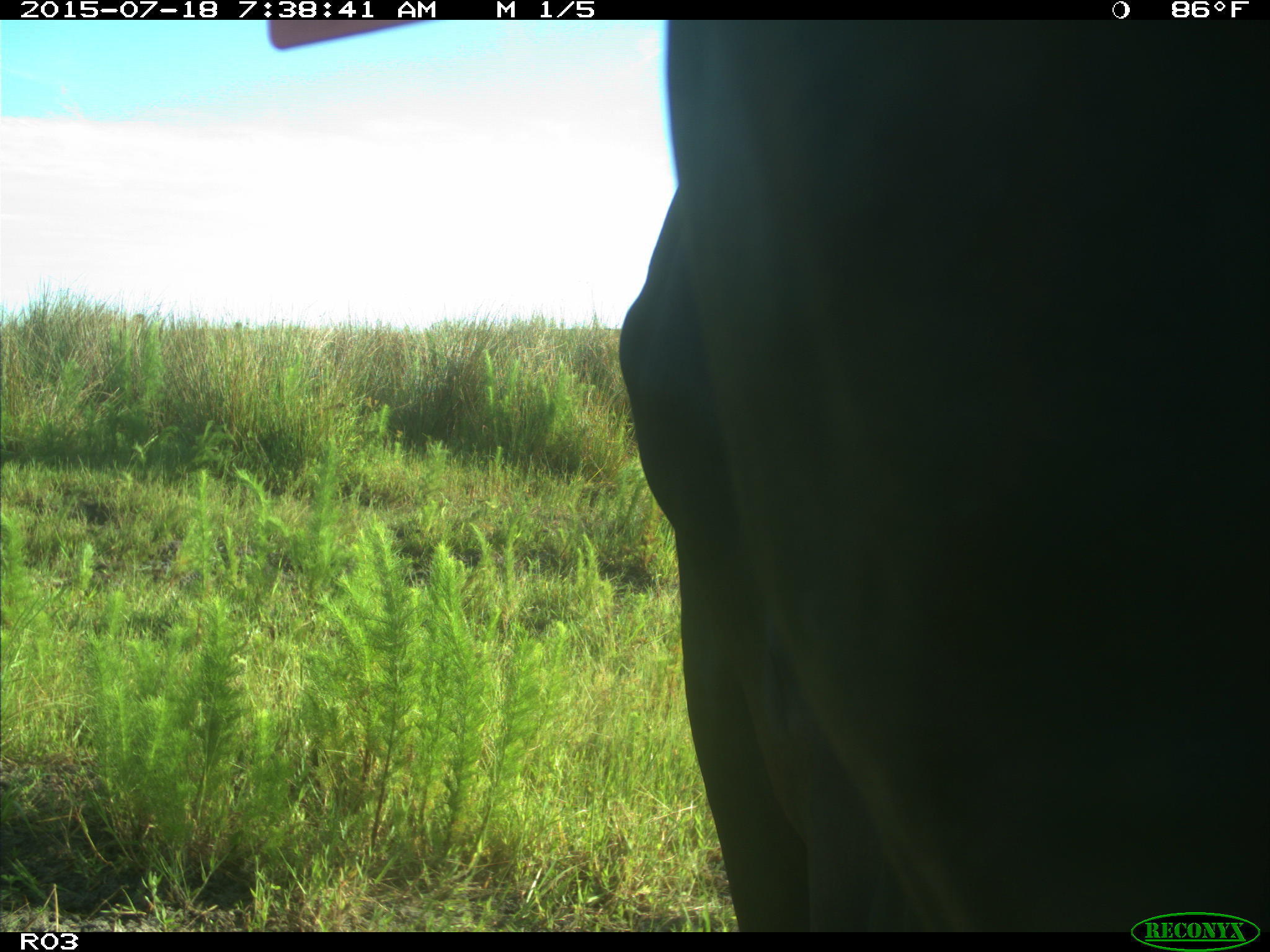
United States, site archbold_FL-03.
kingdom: Animalia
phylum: Chordata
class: Mammalia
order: Artiodactyla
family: Bovidae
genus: Bos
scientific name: Bos taurus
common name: domestic cow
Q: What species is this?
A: Bos taurus (domestic cow).